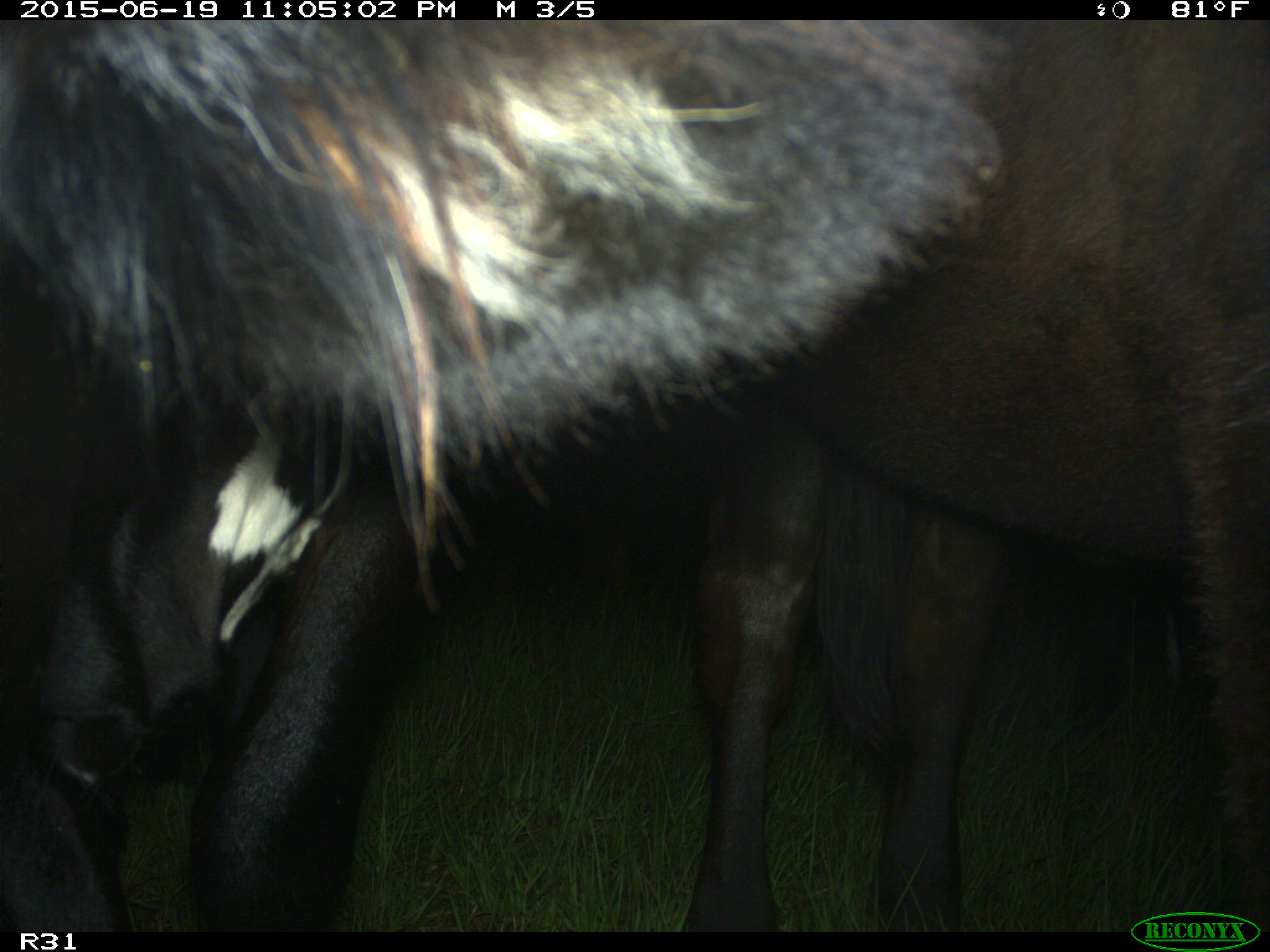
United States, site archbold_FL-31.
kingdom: Animalia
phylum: Chordata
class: Mammalia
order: Artiodactyla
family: Bovidae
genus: Bos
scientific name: Bos taurus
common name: domestic cow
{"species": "Bos taurus (domestic cow)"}